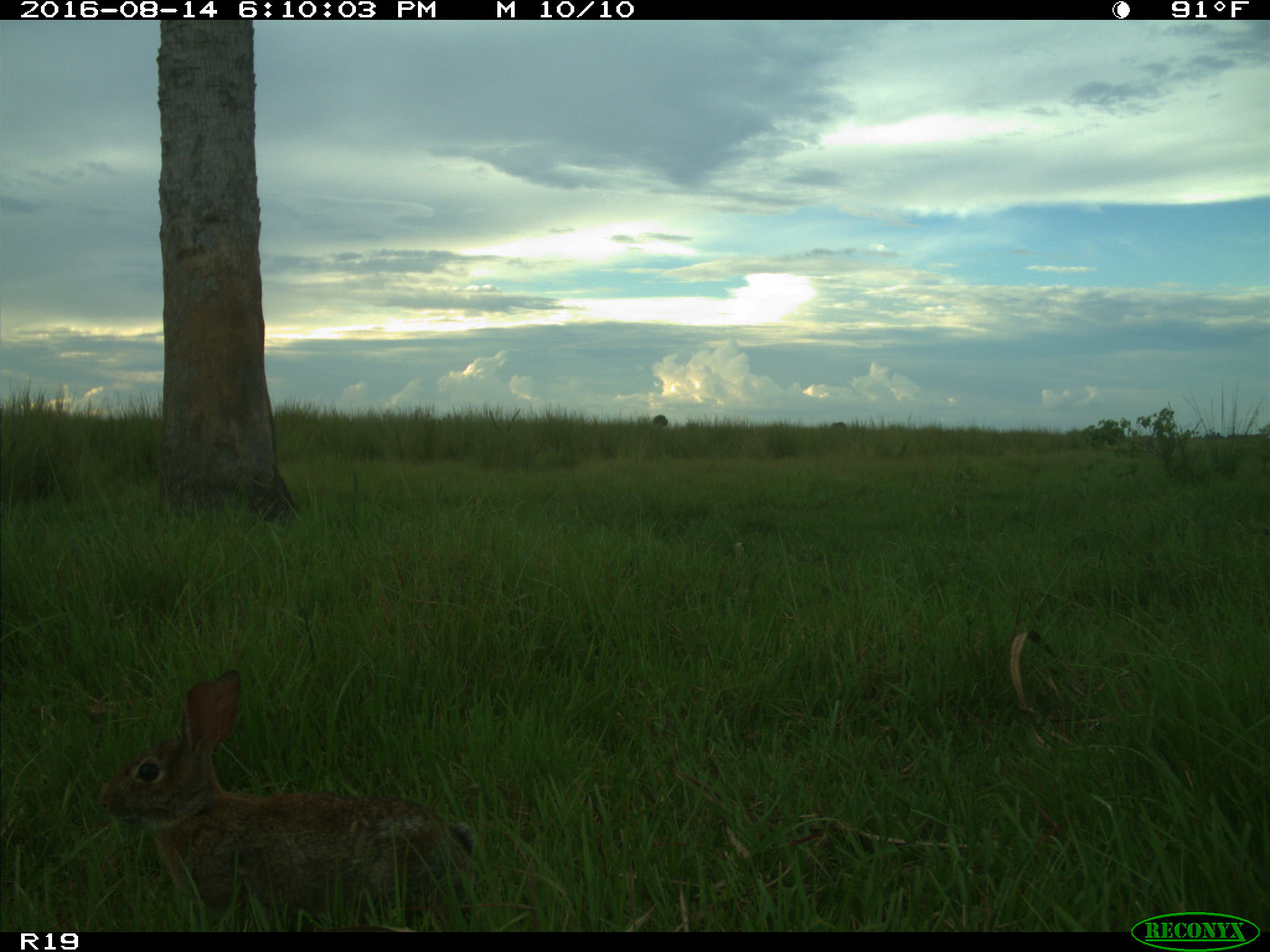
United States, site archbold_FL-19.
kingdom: Animalia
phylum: Chordata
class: Mammalia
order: Lagomorpha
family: Leporidae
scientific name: Leporidae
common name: rabbits and hares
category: unidentified rabbit